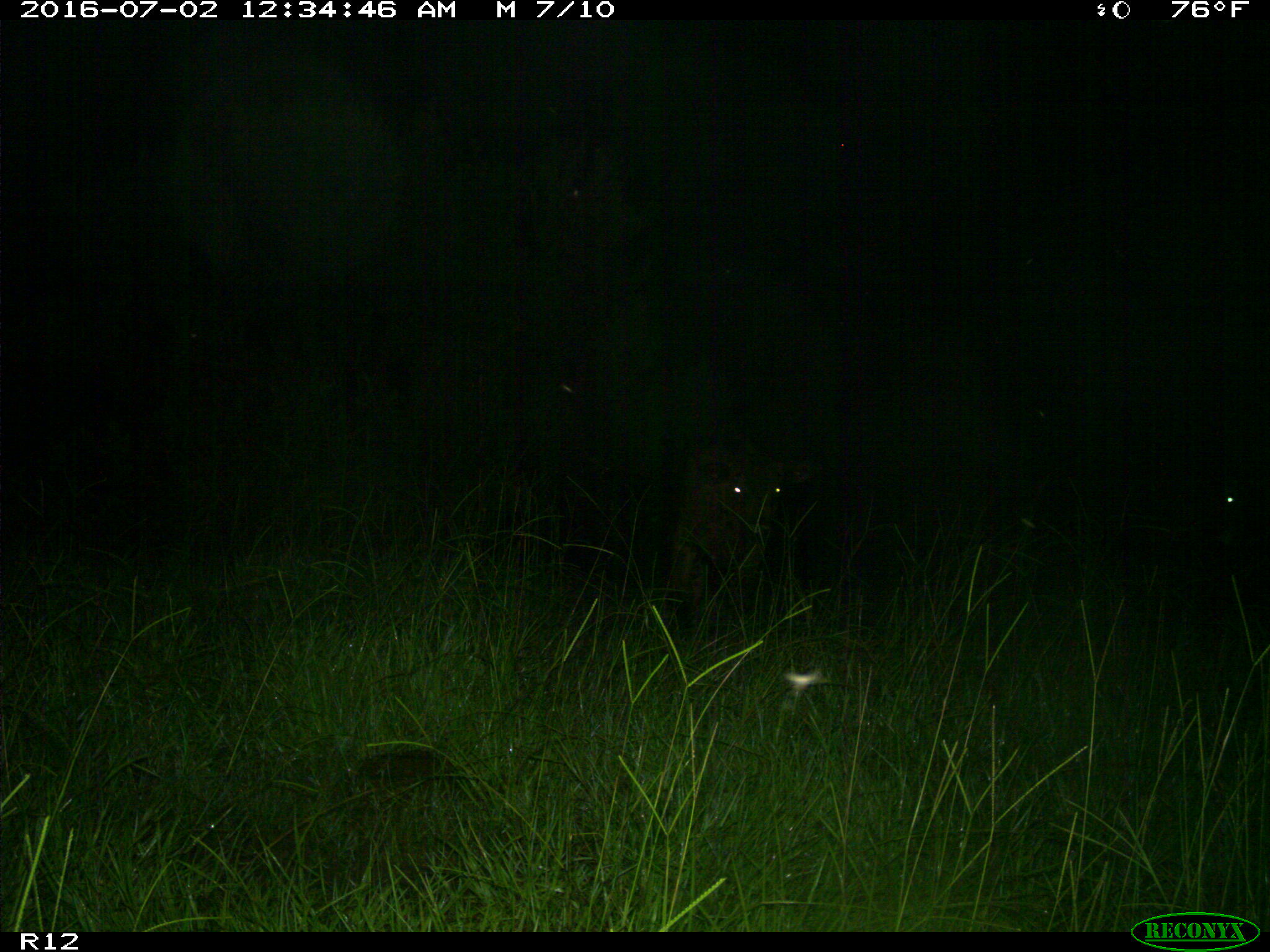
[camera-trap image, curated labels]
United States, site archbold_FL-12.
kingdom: Animalia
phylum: Chordata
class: Mammalia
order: Artiodactyla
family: Bovidae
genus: Bos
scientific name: Bos taurus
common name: domestic cow